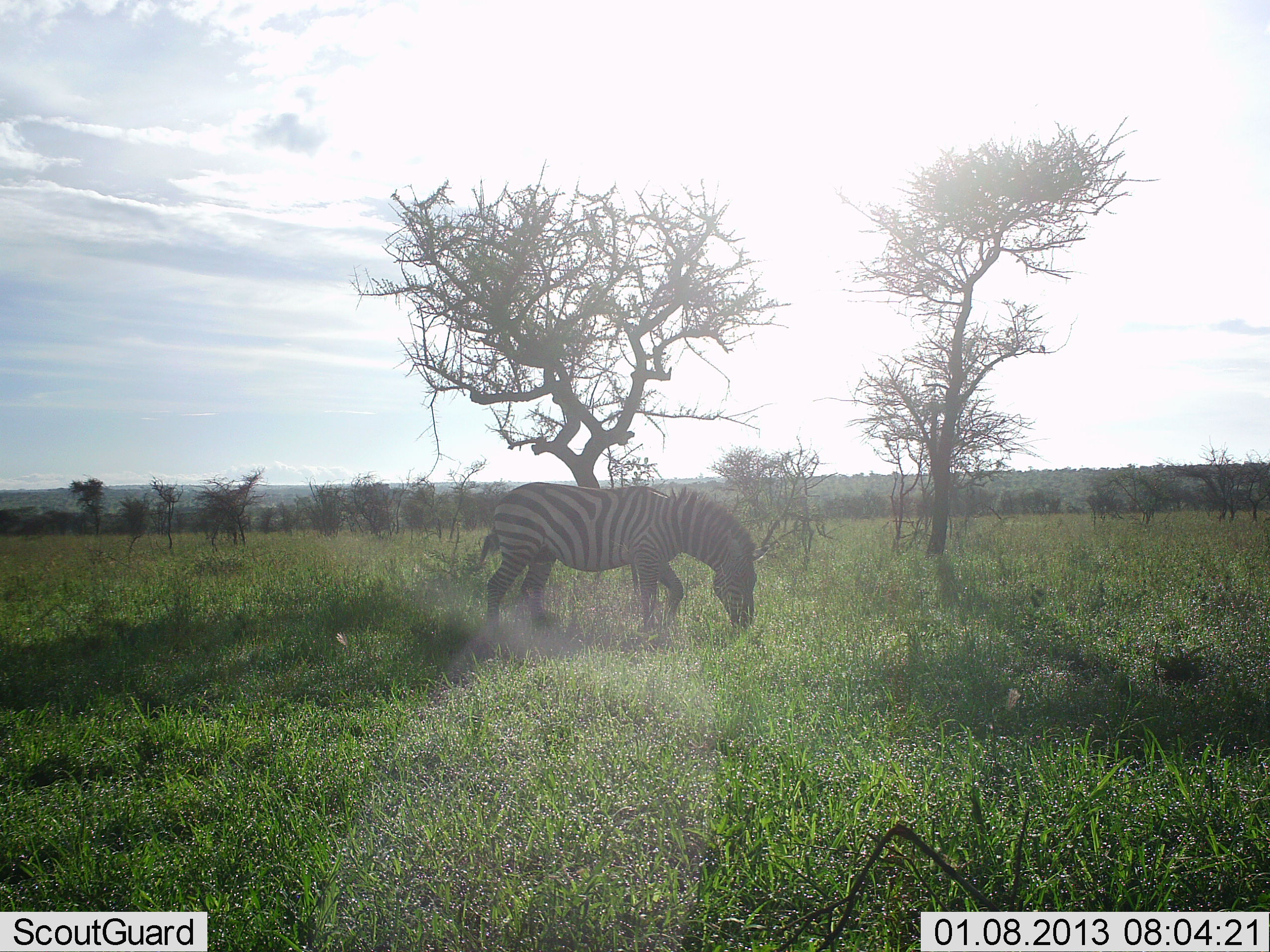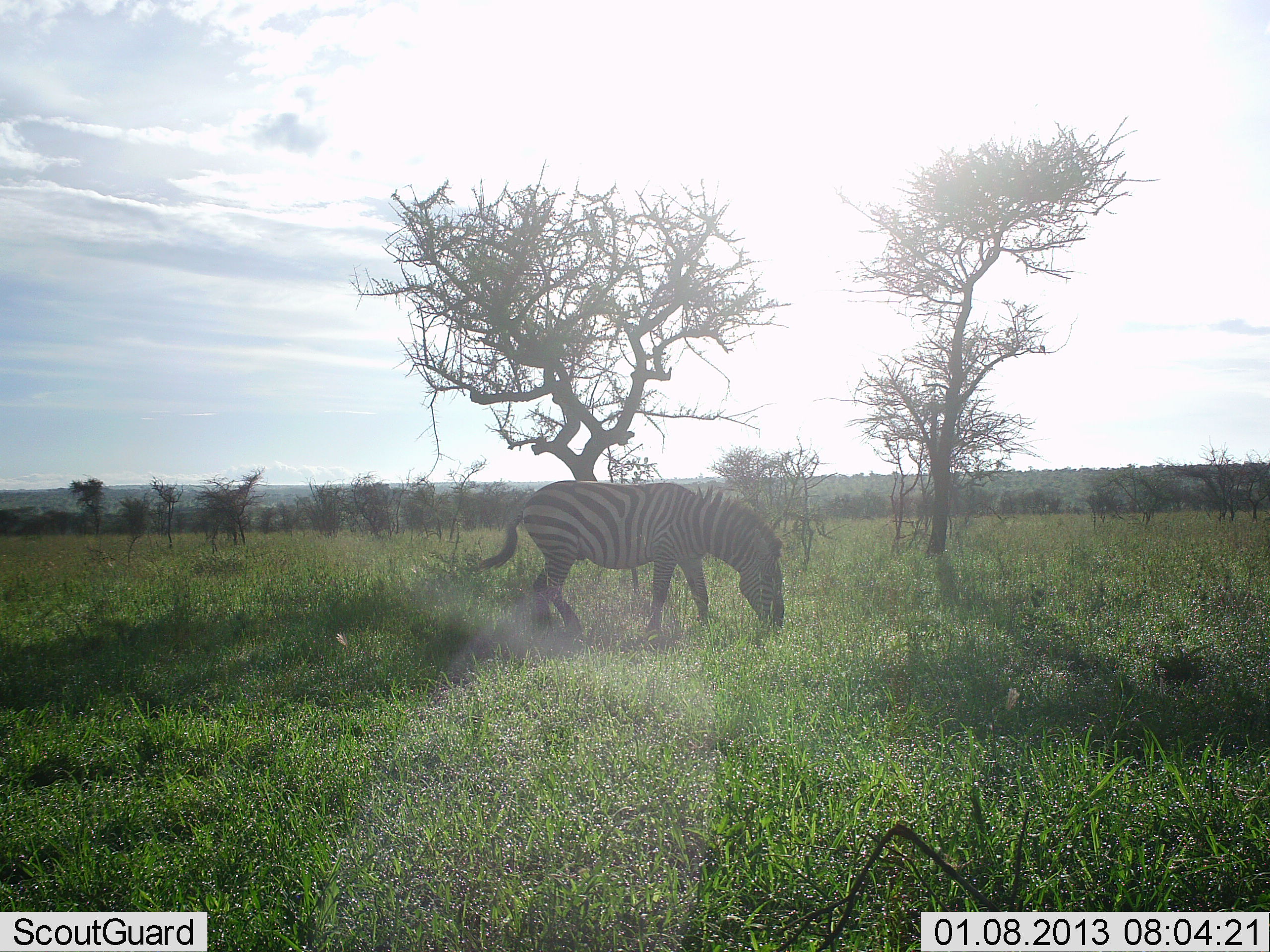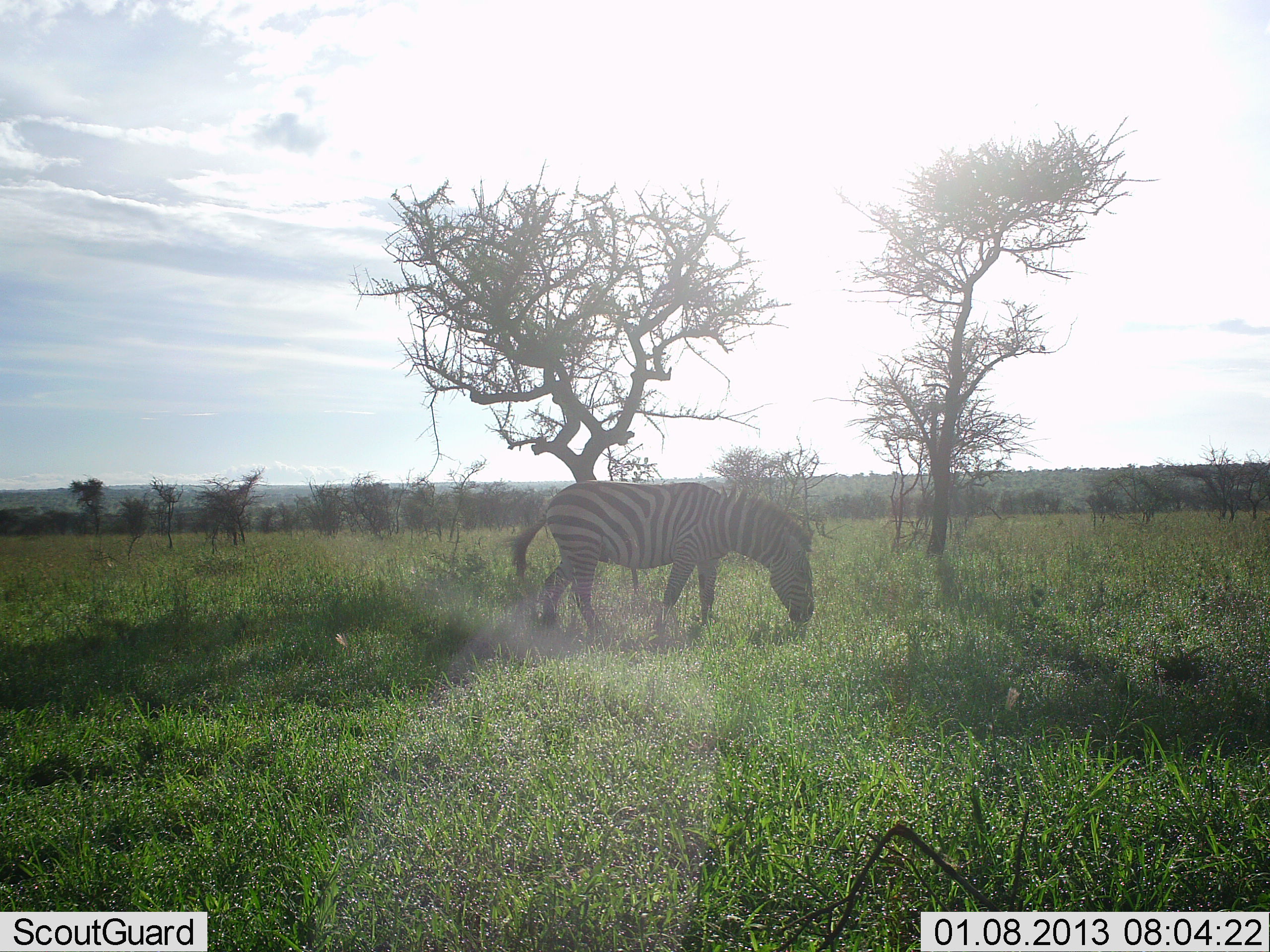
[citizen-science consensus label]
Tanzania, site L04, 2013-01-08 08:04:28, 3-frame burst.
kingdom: Animalia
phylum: Chordata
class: Mammalia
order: Perissodactyla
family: Equidae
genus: Equus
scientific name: Equus quagga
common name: plains zebra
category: zebra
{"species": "zebra (plains zebra) (Equus quagga)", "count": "1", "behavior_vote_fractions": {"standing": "17%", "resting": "0%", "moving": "31%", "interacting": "0%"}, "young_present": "0%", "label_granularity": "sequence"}